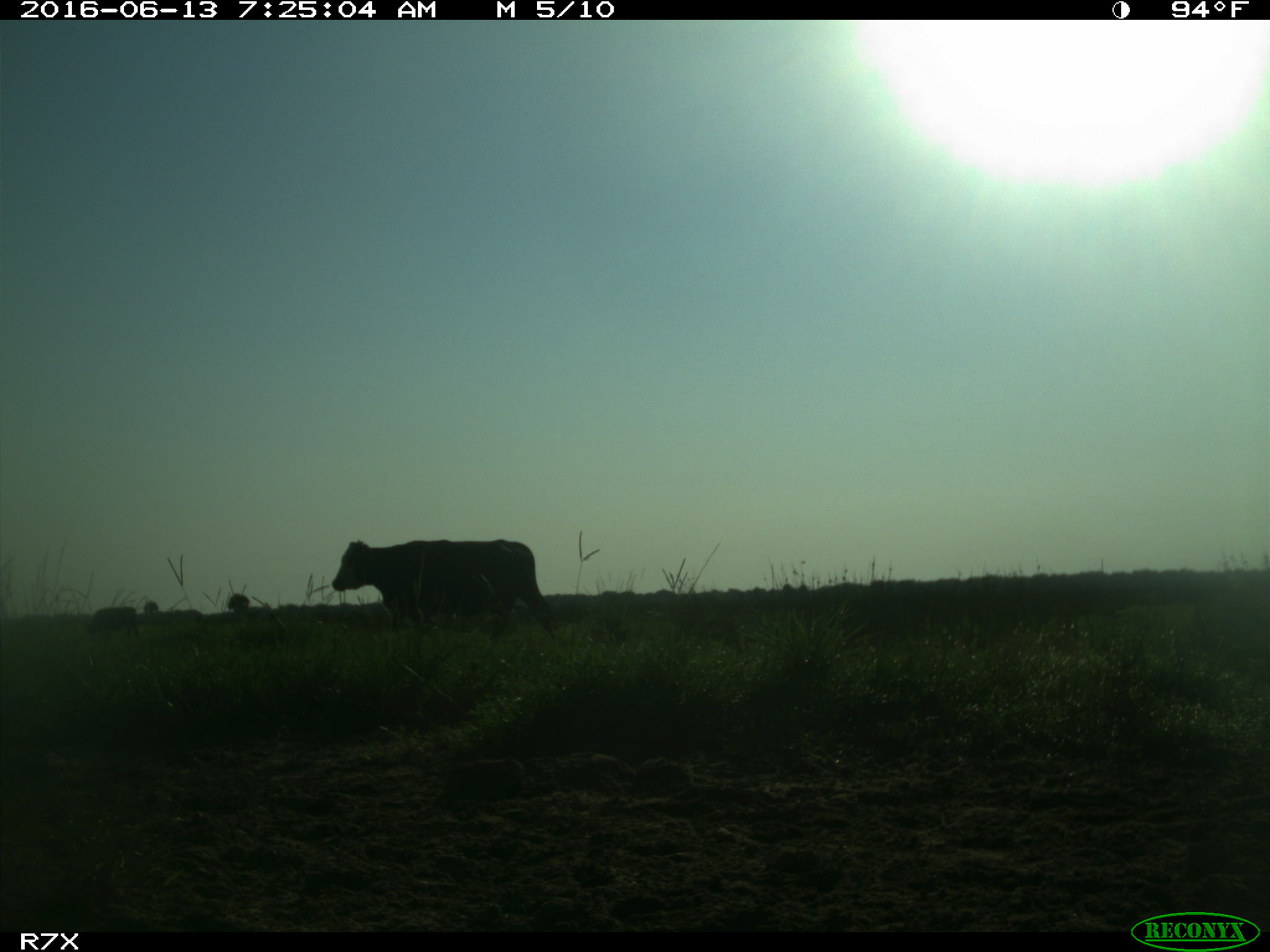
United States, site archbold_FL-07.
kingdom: Animalia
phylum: Chordata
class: Mammalia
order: Artiodactyla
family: Bovidae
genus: Bos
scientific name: Bos taurus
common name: domestic cow